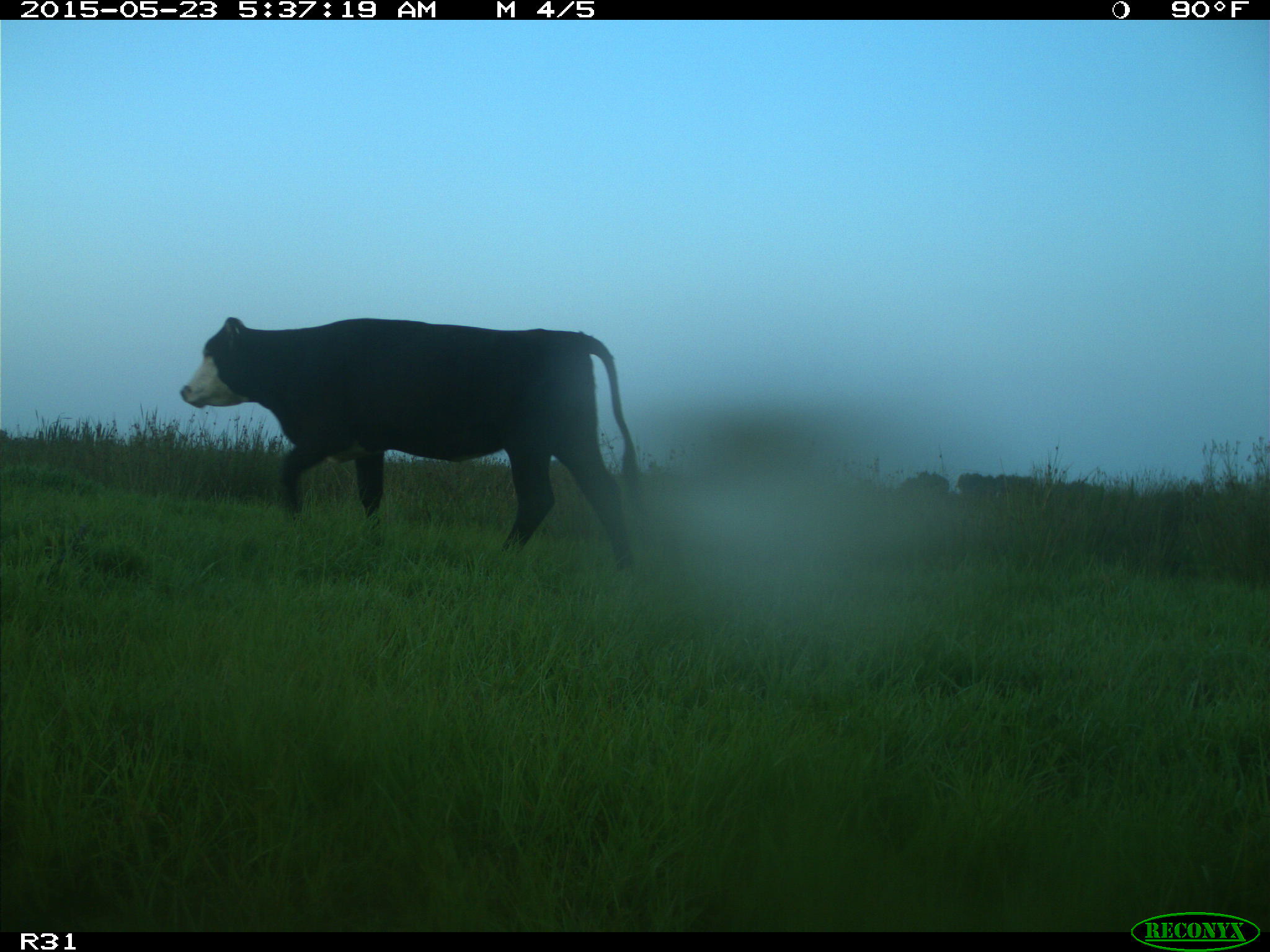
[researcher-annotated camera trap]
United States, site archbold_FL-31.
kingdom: Animalia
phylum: Chordata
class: Mammalia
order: Artiodactyla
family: Bovidae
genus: Bos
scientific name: Bos taurus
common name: domestic cow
Bos taurus (domestic cow).